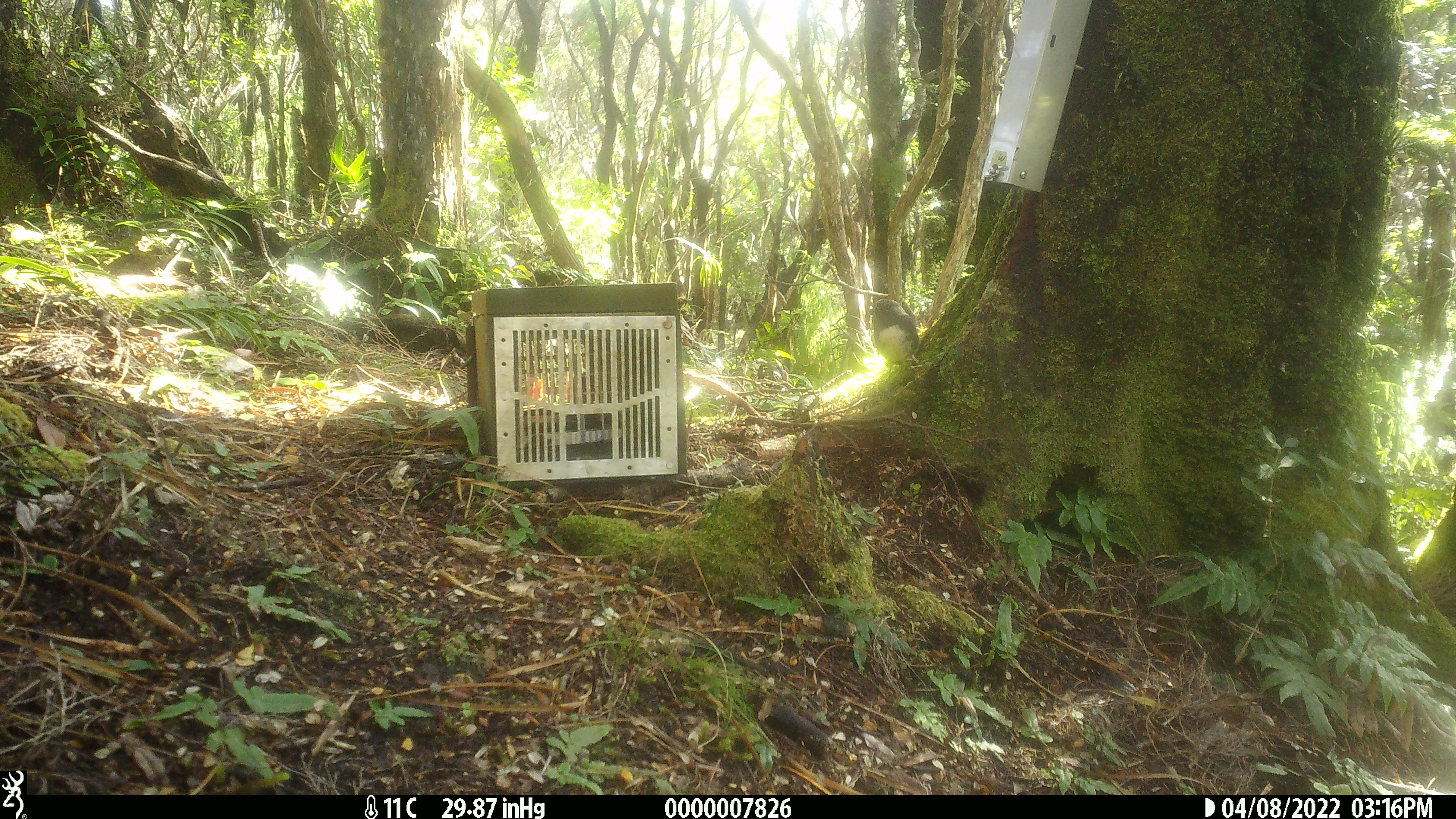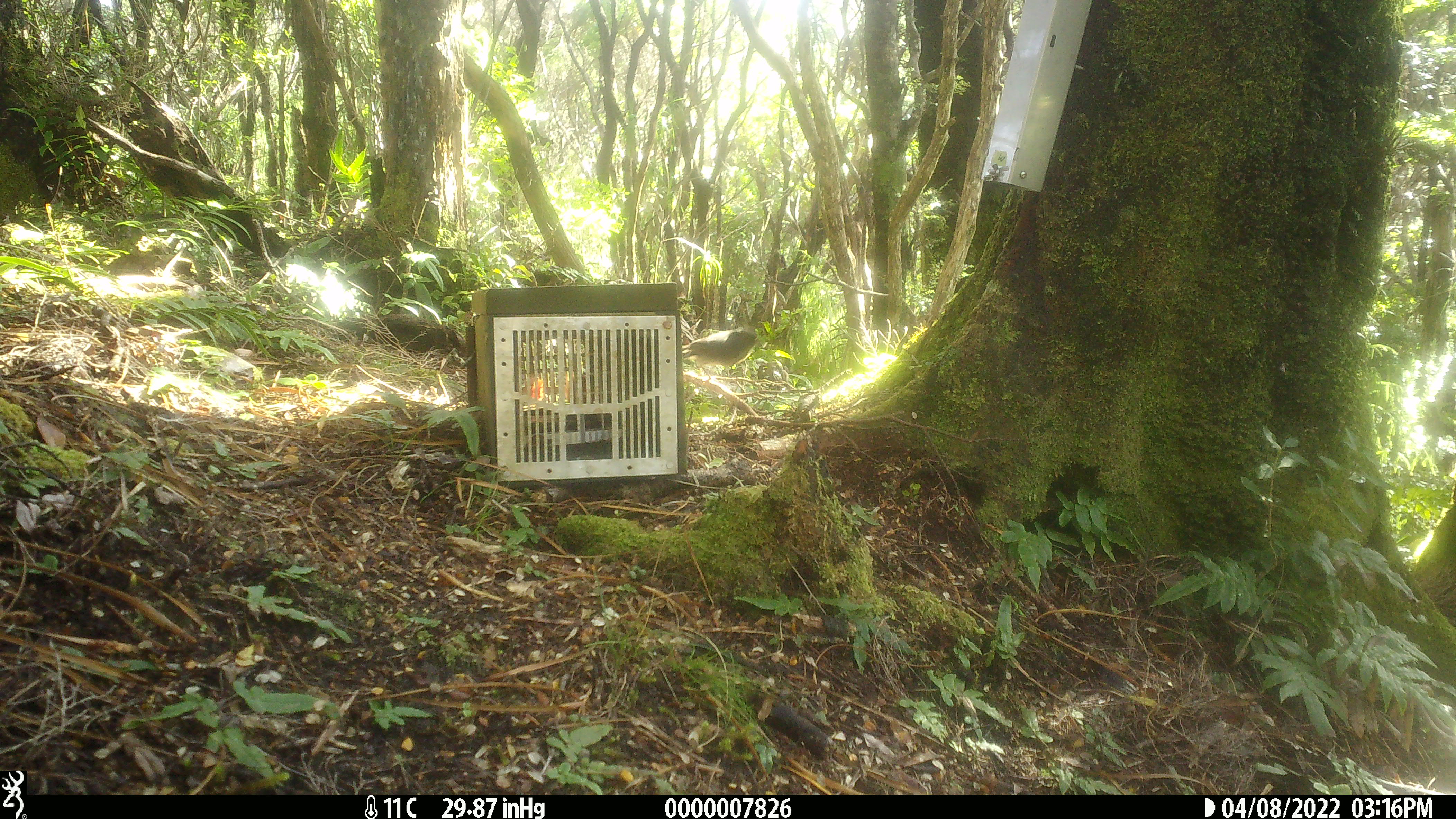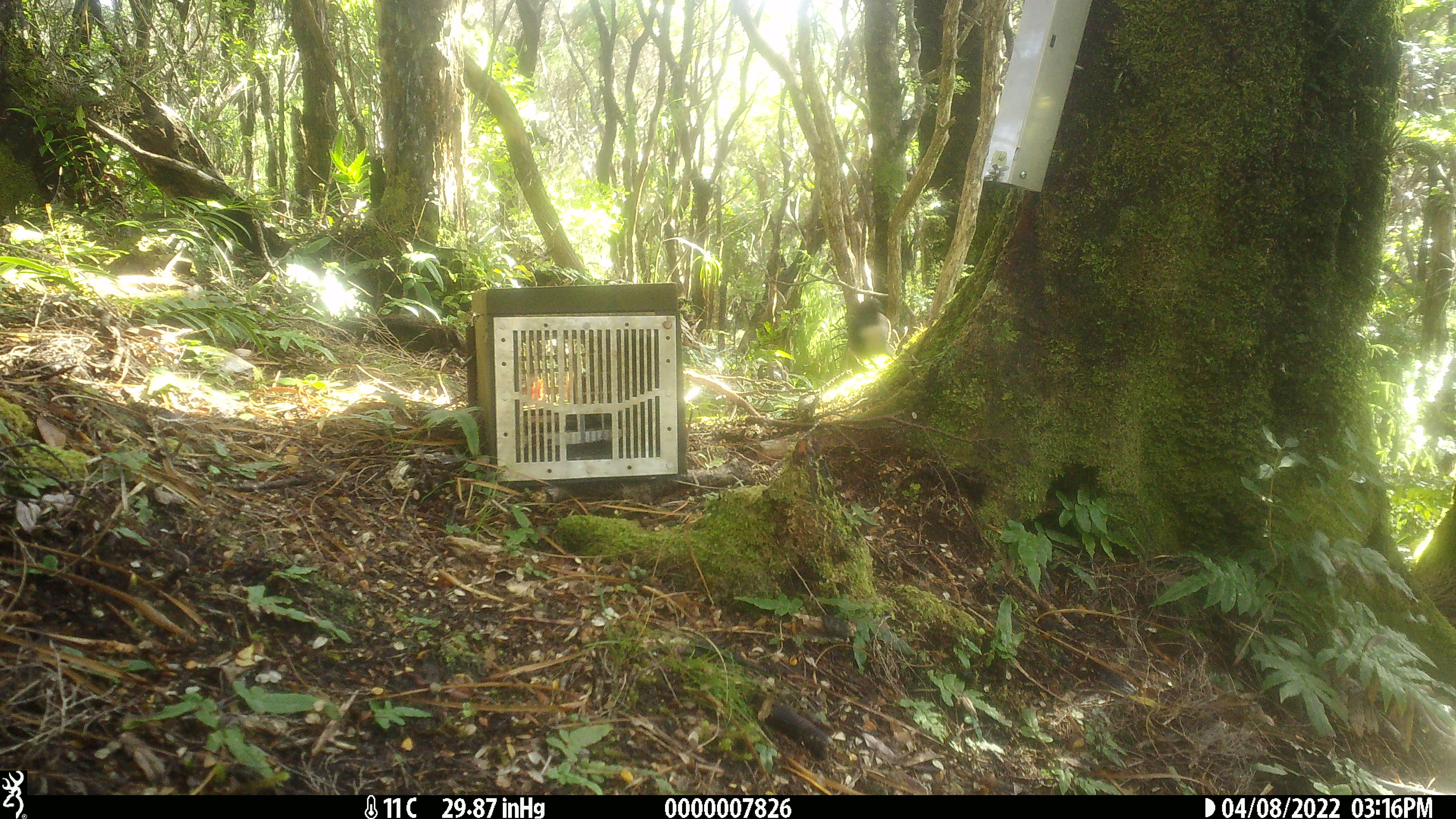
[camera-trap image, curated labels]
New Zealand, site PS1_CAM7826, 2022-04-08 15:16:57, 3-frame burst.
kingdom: Animalia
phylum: Chordata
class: Aves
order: Passeriformes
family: Petroicidae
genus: Petroica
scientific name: Petroica australis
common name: new zealand robin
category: robin